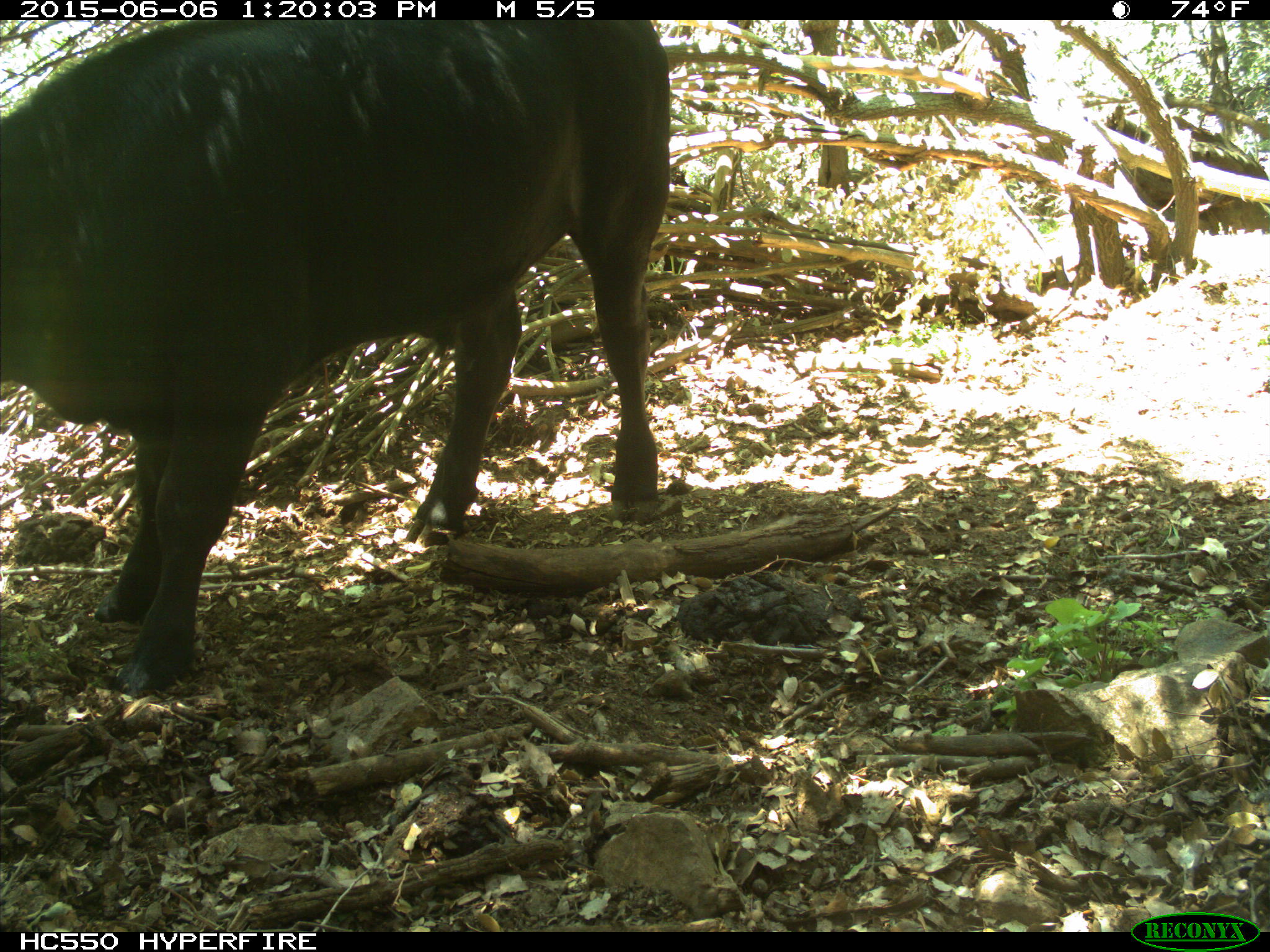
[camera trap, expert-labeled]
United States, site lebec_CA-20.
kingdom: Animalia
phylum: Chordata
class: Mammalia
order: Artiodactyla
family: Bovidae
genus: Bos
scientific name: Bos taurus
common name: domestic cow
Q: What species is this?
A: Bos taurus (domestic cow).